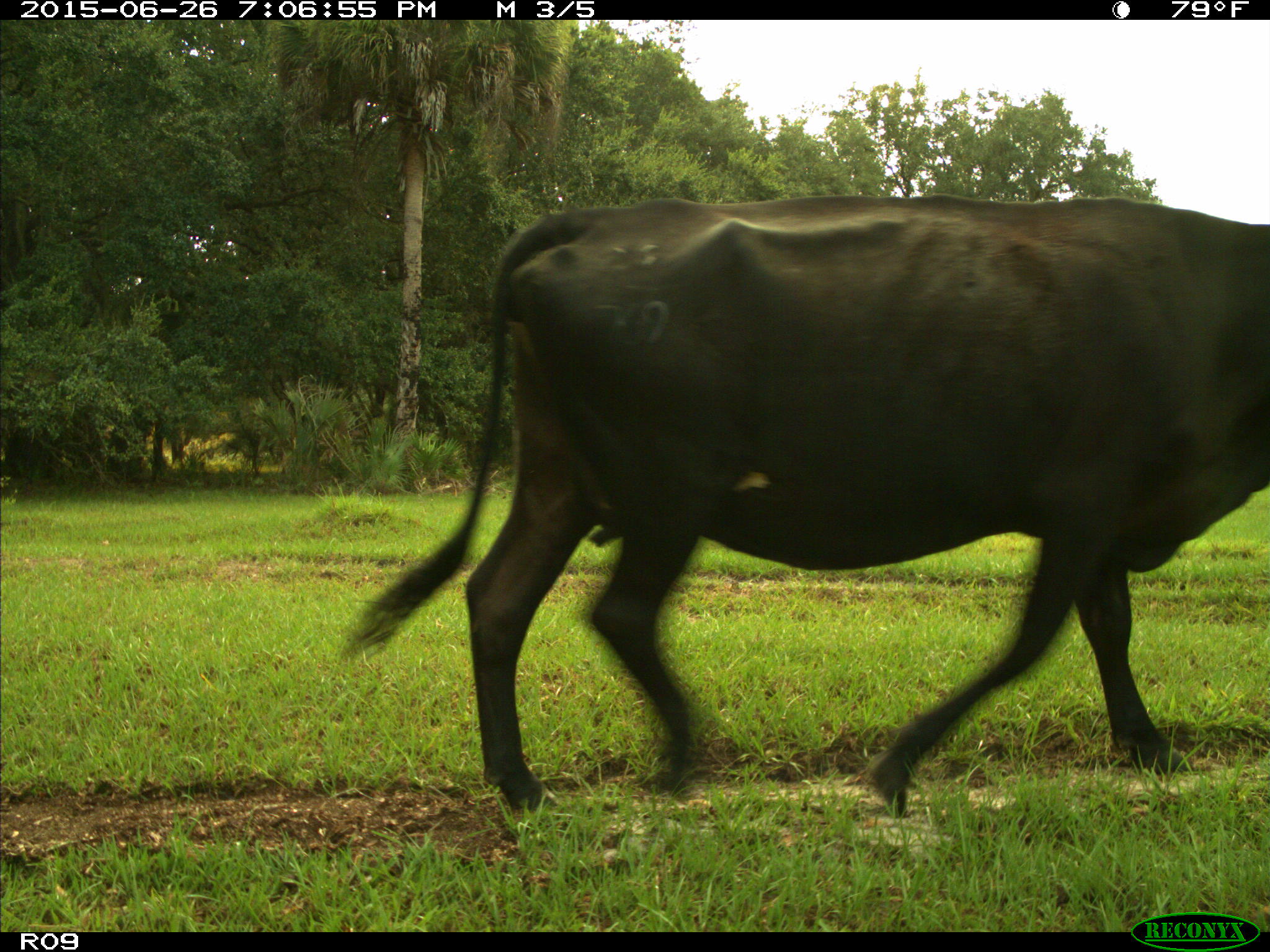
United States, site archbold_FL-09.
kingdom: Animalia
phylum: Chordata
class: Mammalia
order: Artiodactyla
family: Bovidae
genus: Bos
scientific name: Bos taurus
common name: domestic cow